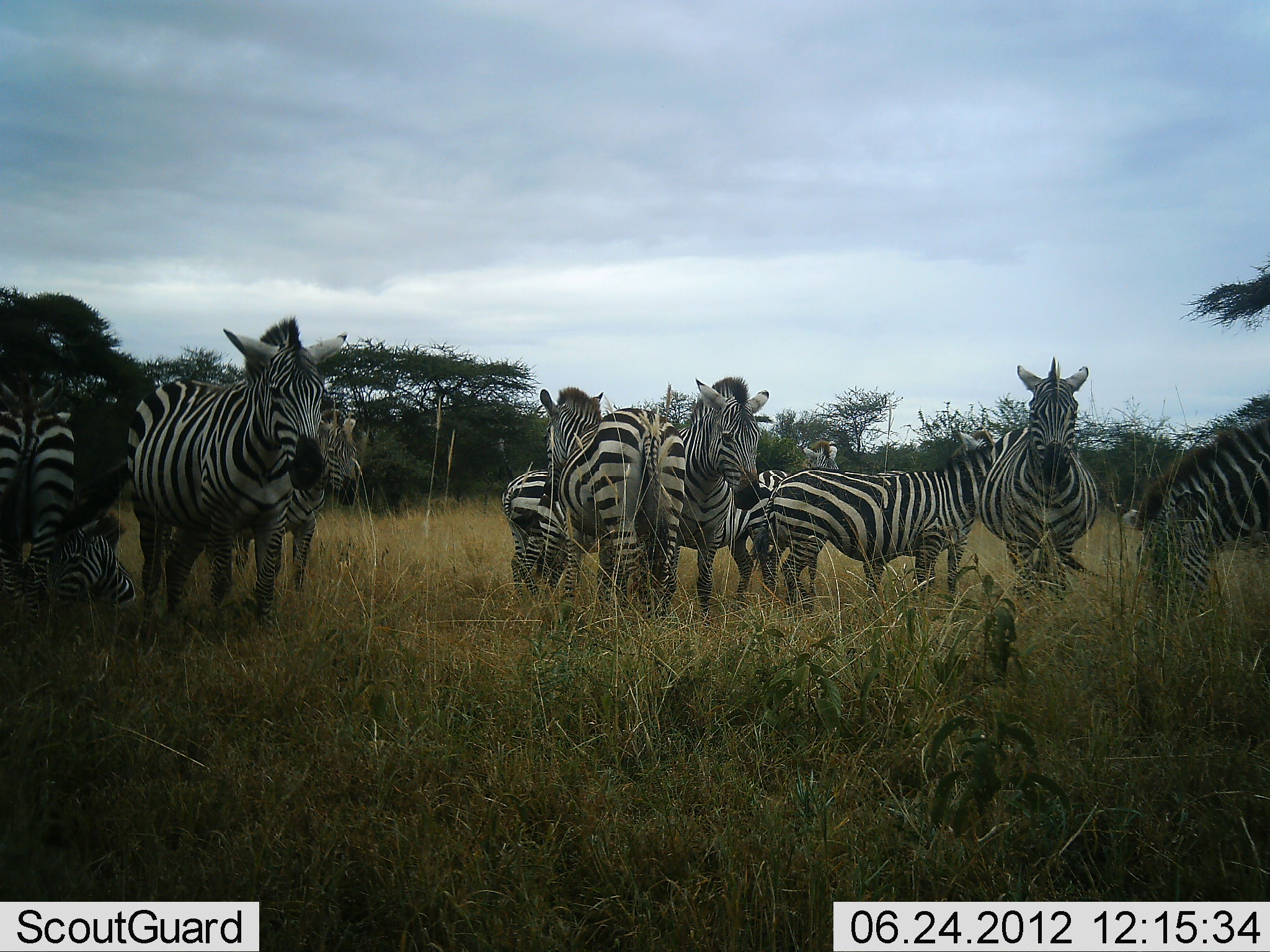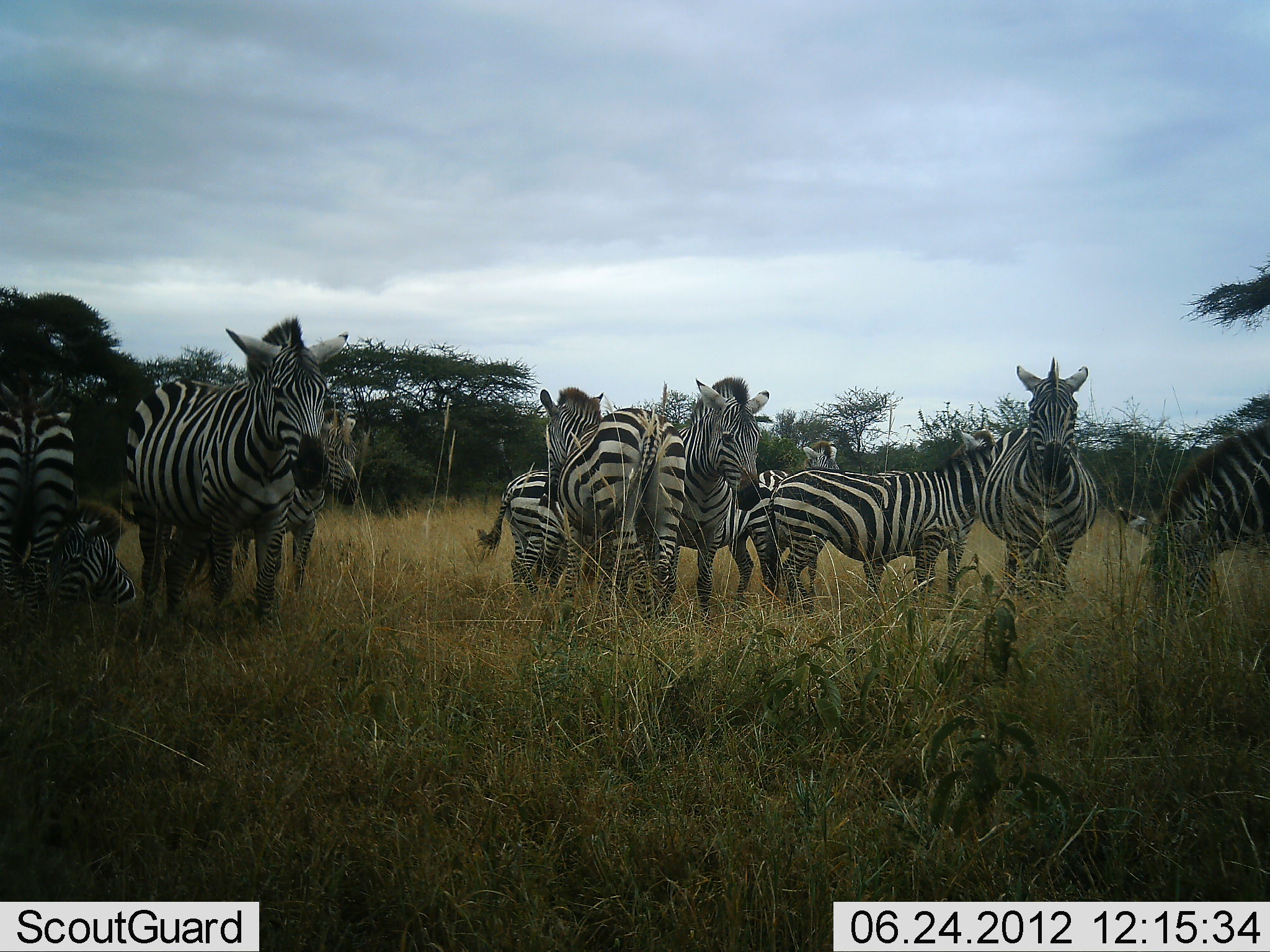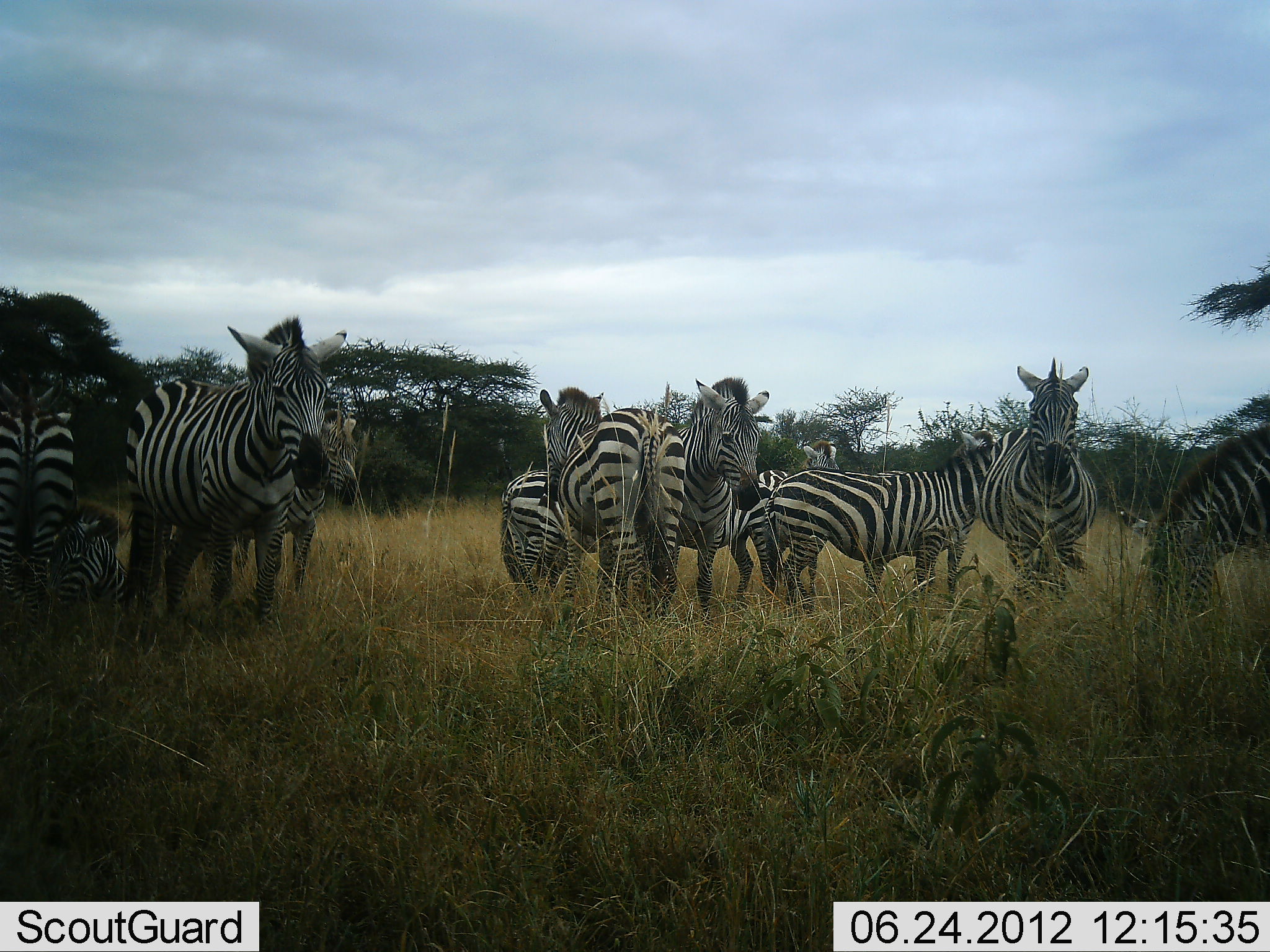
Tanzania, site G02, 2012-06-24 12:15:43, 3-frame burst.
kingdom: Animalia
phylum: Chordata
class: Mammalia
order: Perissodactyla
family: Equidae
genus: Equus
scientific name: Equus quagga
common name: plains zebra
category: zebra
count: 11-50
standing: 100%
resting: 70%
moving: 0%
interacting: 10%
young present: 10%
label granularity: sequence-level